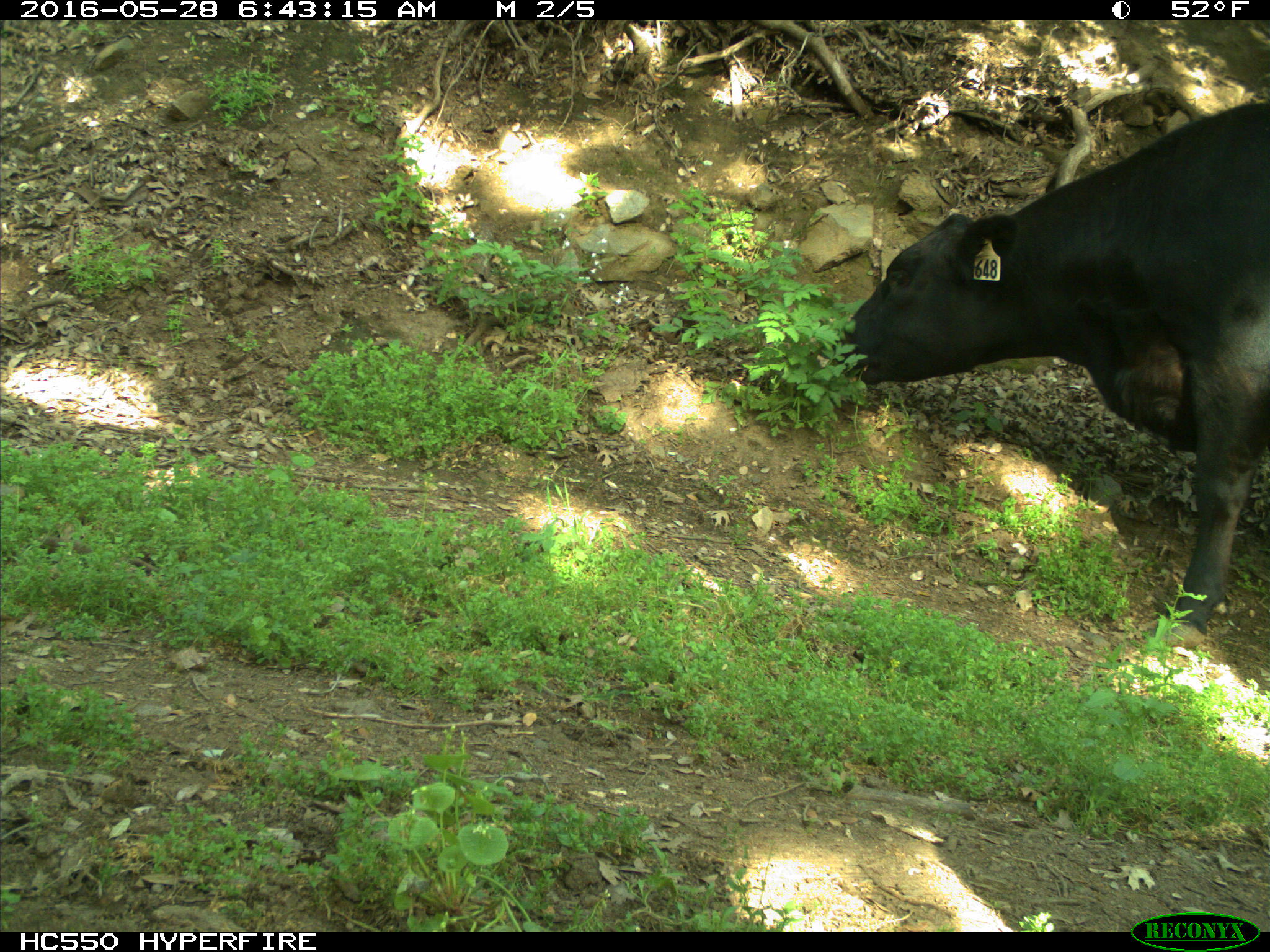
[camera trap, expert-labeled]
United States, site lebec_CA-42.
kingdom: Animalia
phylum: Chordata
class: Mammalia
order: Artiodactyla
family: Bovidae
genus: Bos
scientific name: Bos taurus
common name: domestic cow